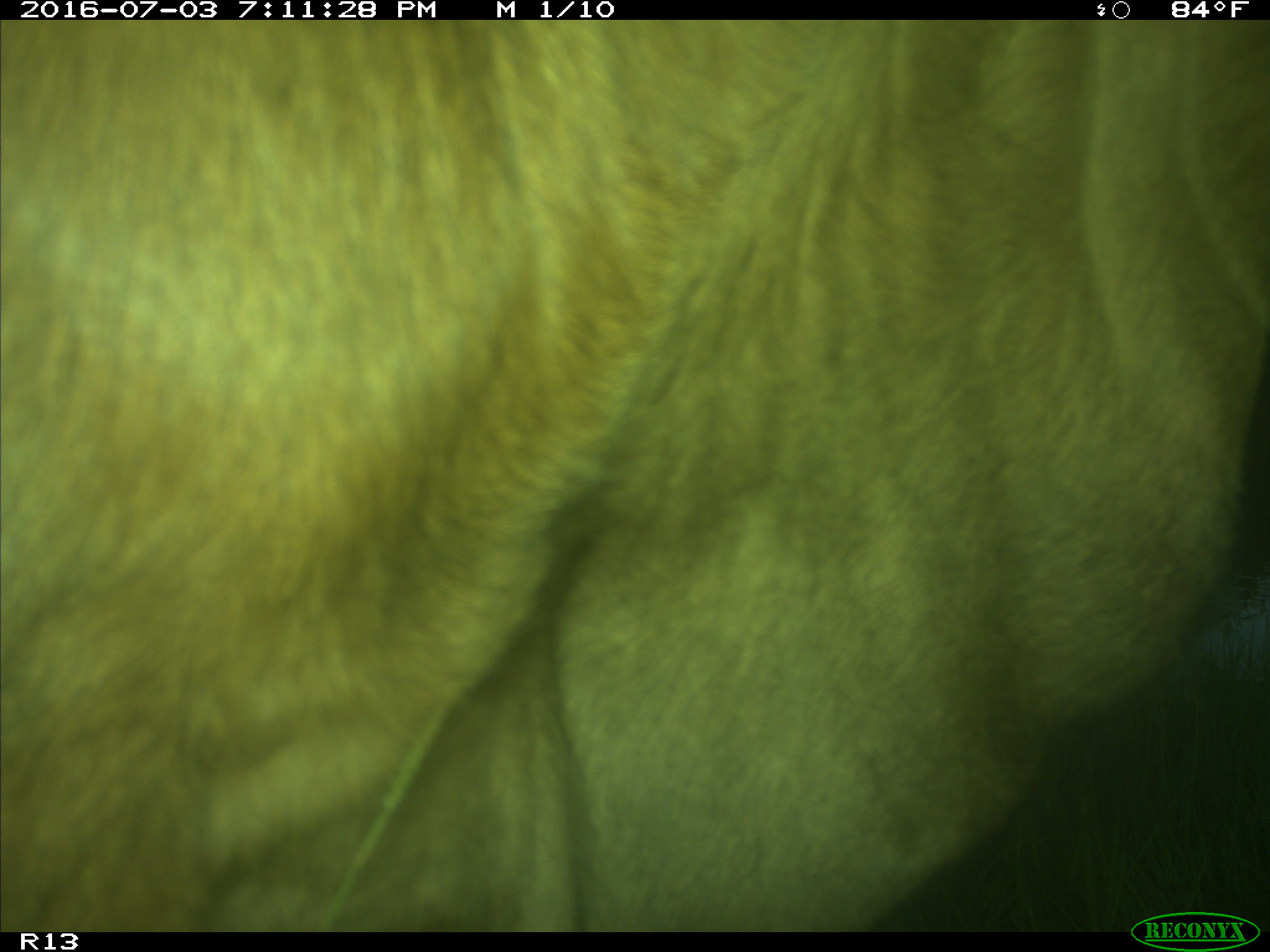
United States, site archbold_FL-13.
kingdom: Animalia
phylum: Chordata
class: Mammalia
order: Artiodactyla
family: Bovidae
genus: Bos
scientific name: Bos taurus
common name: domestic cow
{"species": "Bos taurus (domestic cow)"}